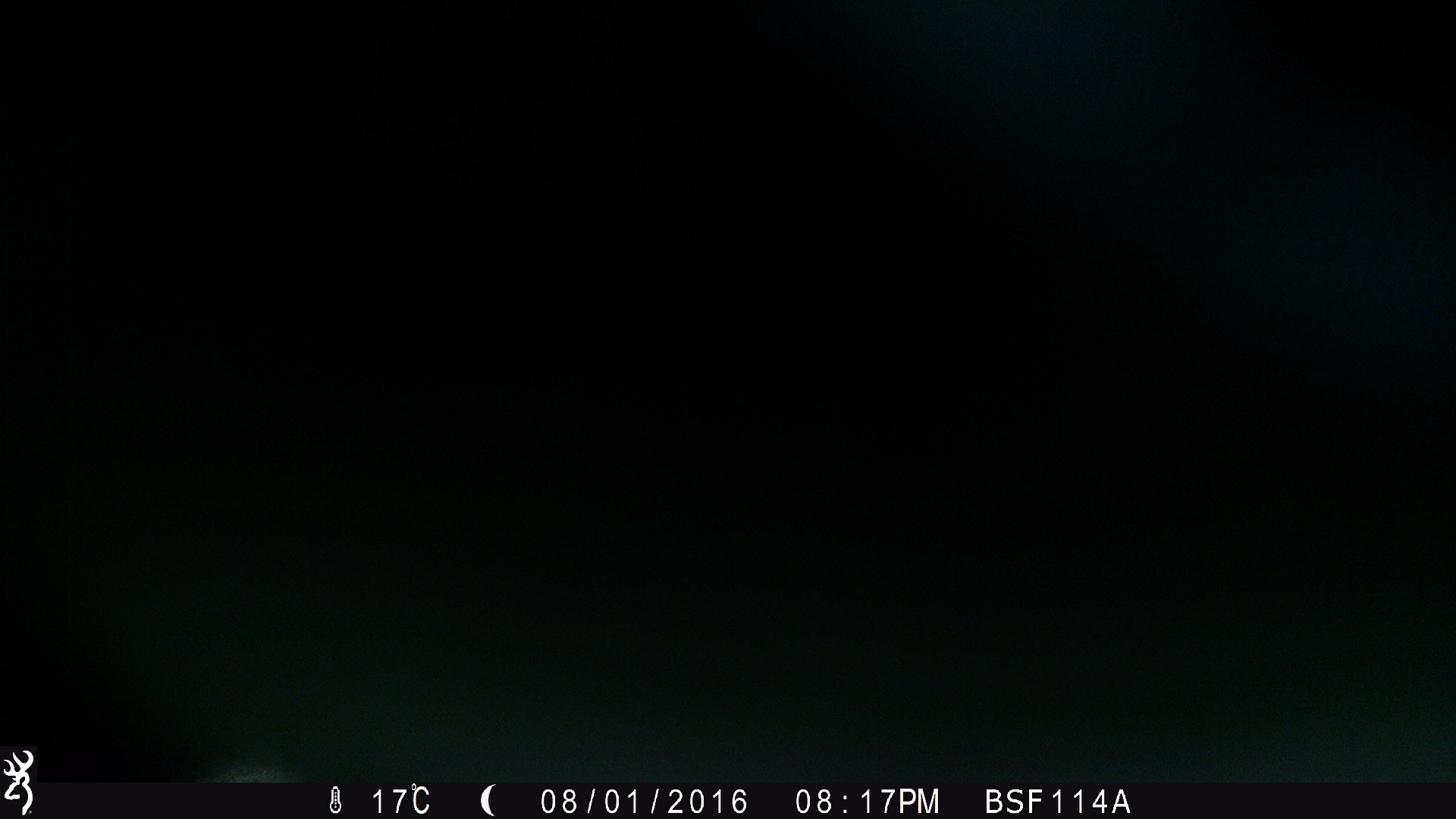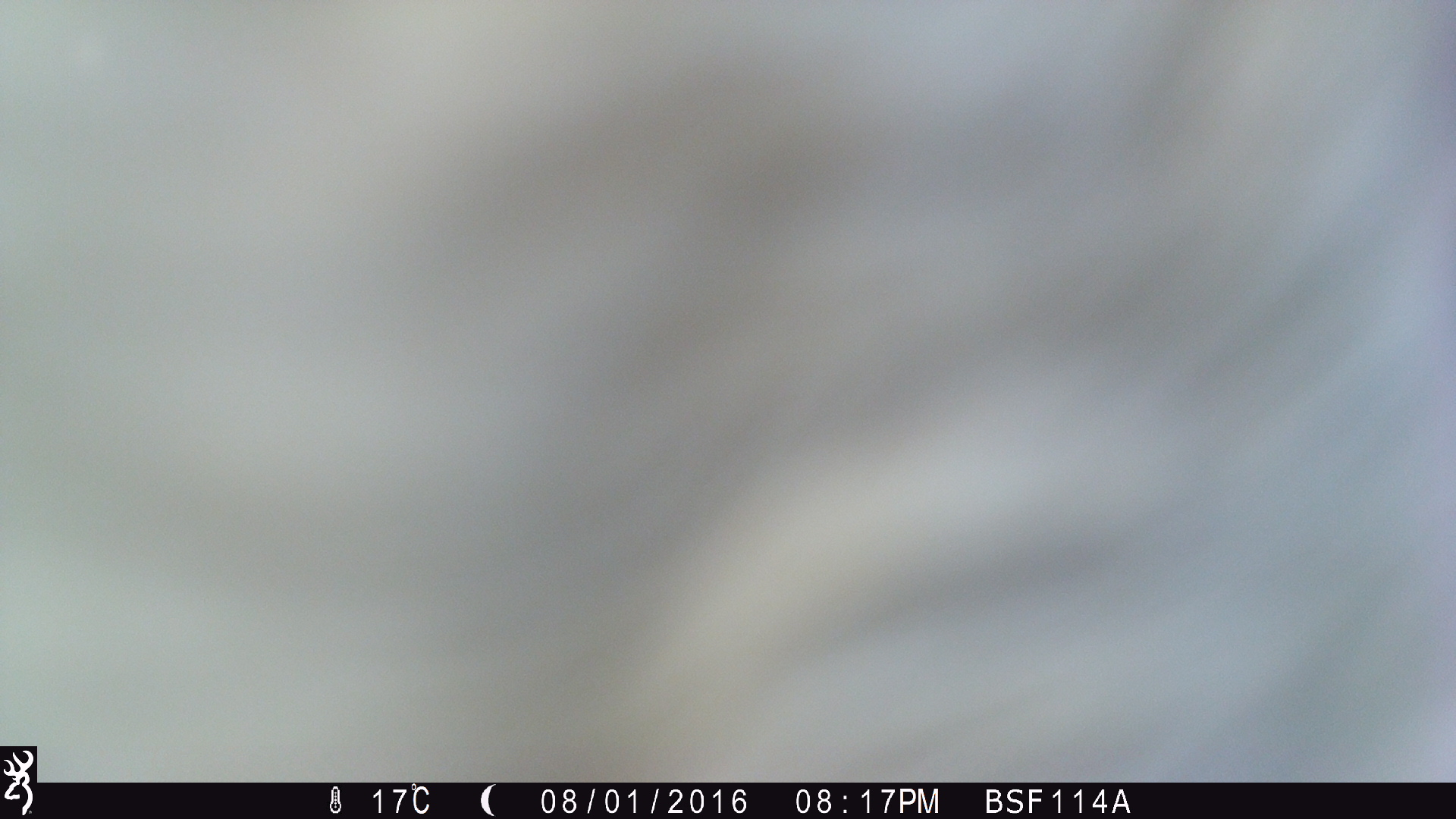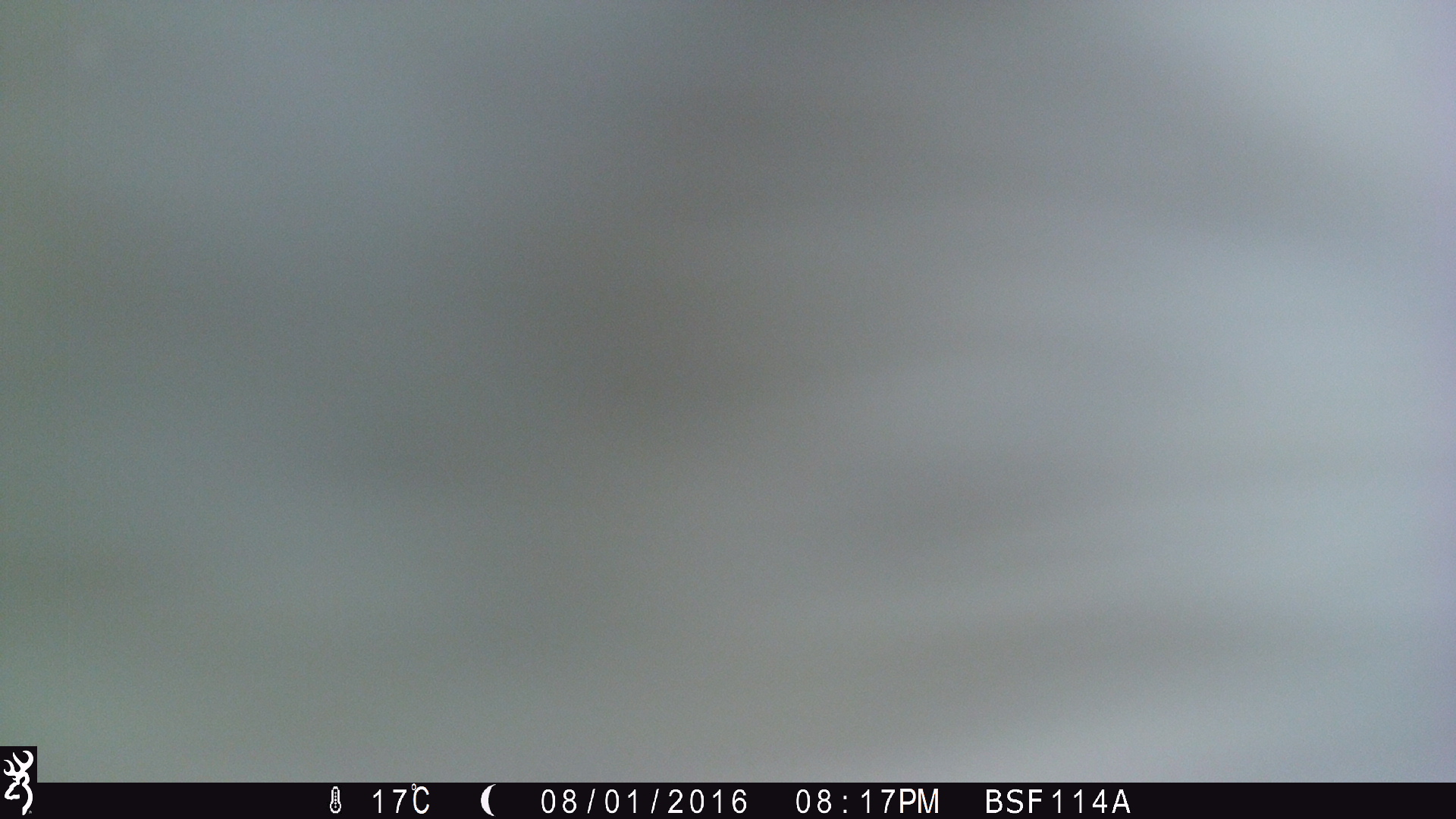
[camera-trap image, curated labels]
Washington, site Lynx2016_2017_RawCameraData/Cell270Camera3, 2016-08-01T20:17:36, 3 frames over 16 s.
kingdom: Animalia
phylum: Chordata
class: Mammalia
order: Artiodactyla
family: Bovidae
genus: Bos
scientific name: Bos taurus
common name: domestic cattle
Domestic cattle (Bos taurus). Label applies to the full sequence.